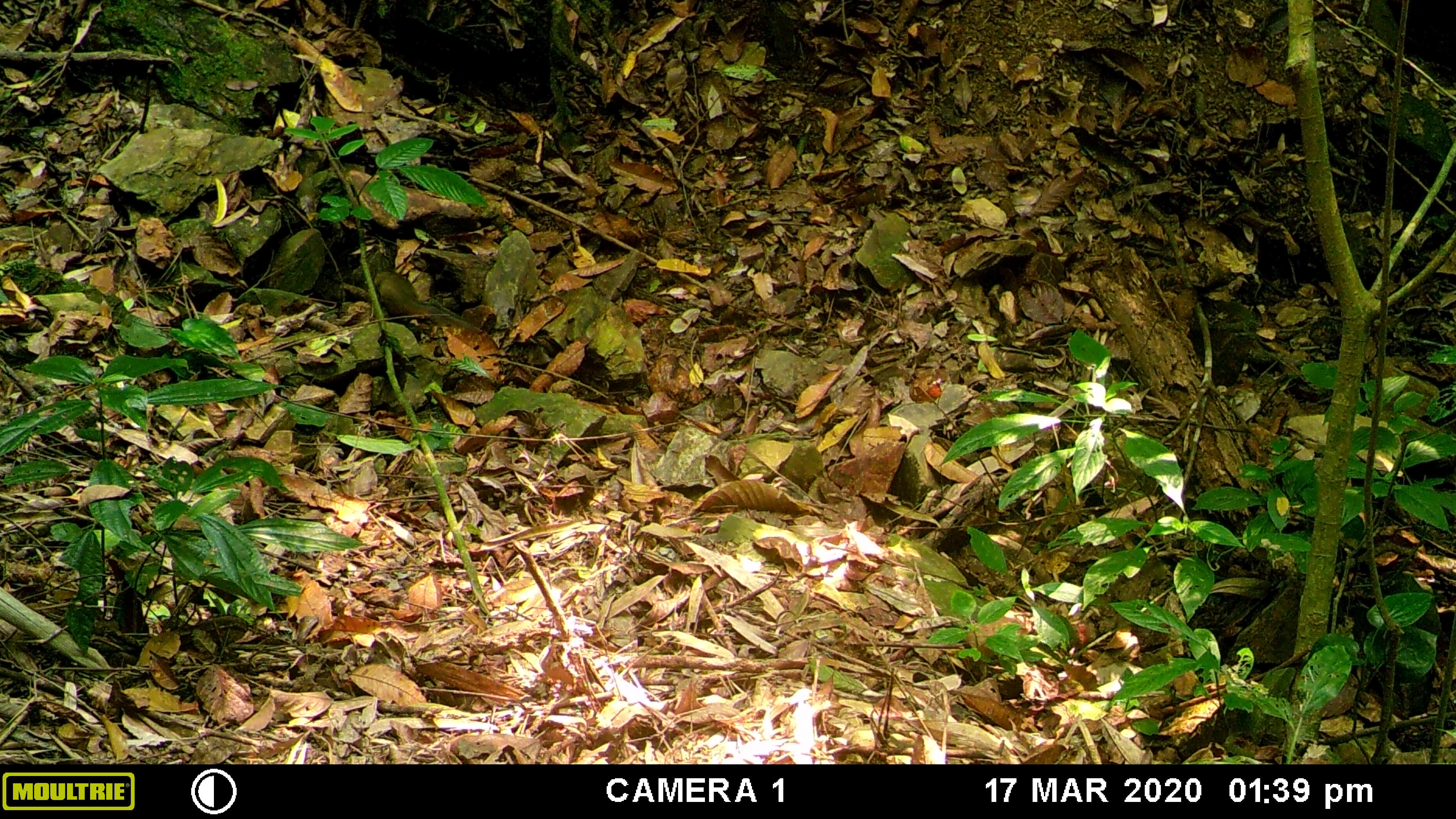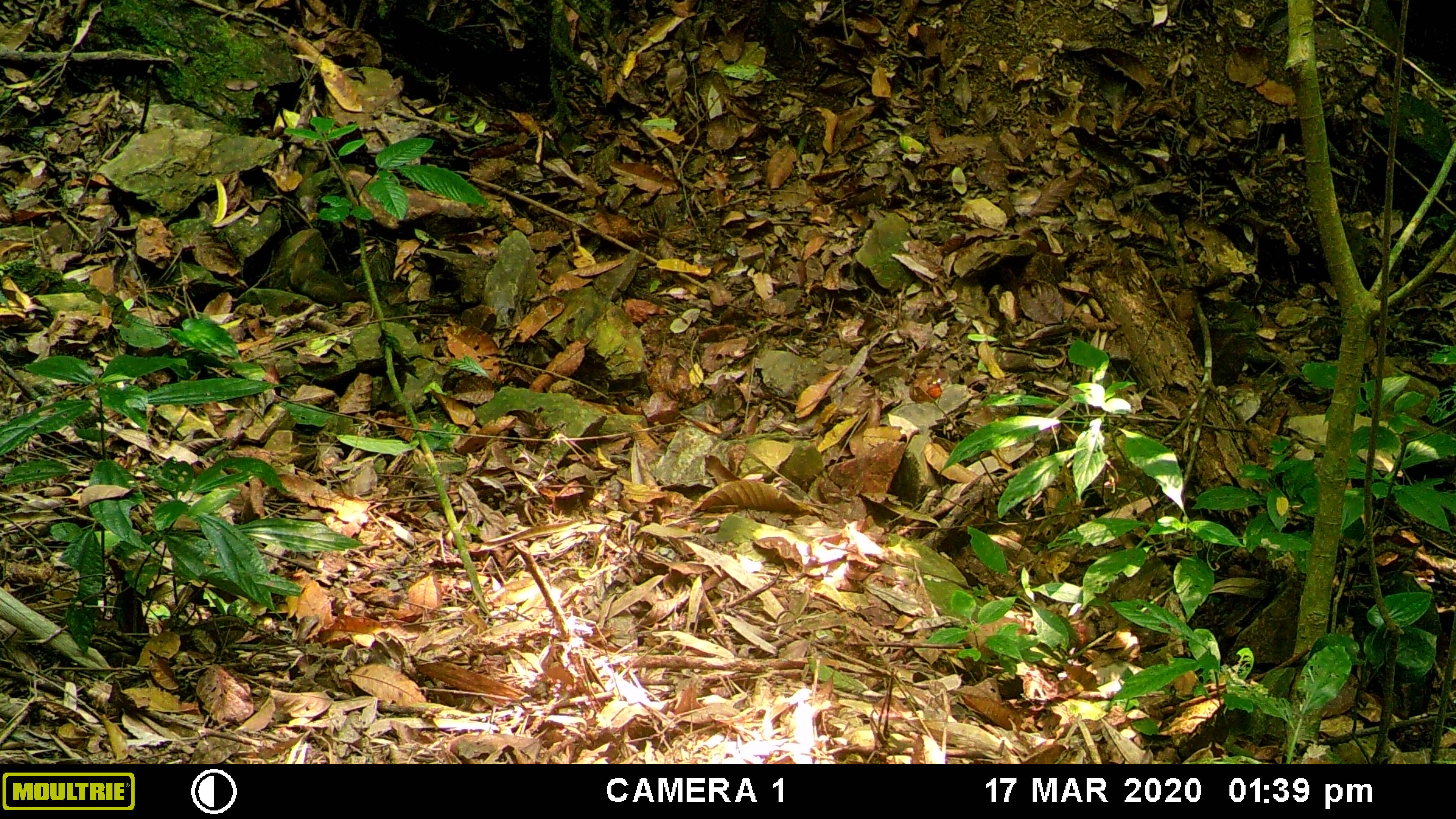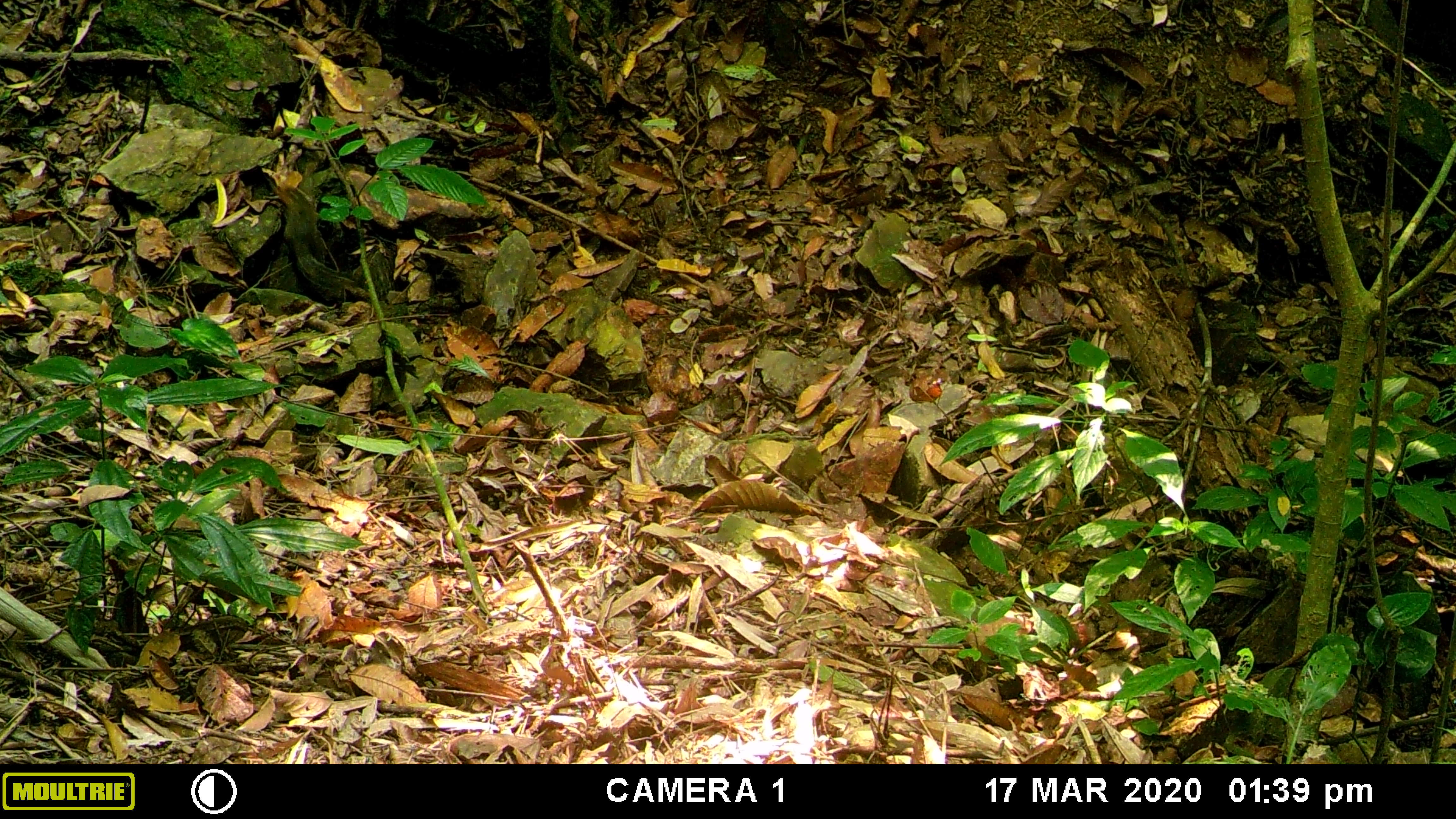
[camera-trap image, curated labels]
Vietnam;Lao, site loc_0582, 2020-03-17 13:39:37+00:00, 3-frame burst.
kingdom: Animalia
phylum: Chordata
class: Mammalia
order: Rodentia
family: Sciuridae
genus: Dremomys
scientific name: Dremomys rufigenis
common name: red-cheeked squirrel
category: red cheeked squirrel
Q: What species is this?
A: Red cheeked squirrel (red-cheeked squirrel) (Dremomys rufigenis).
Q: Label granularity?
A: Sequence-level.